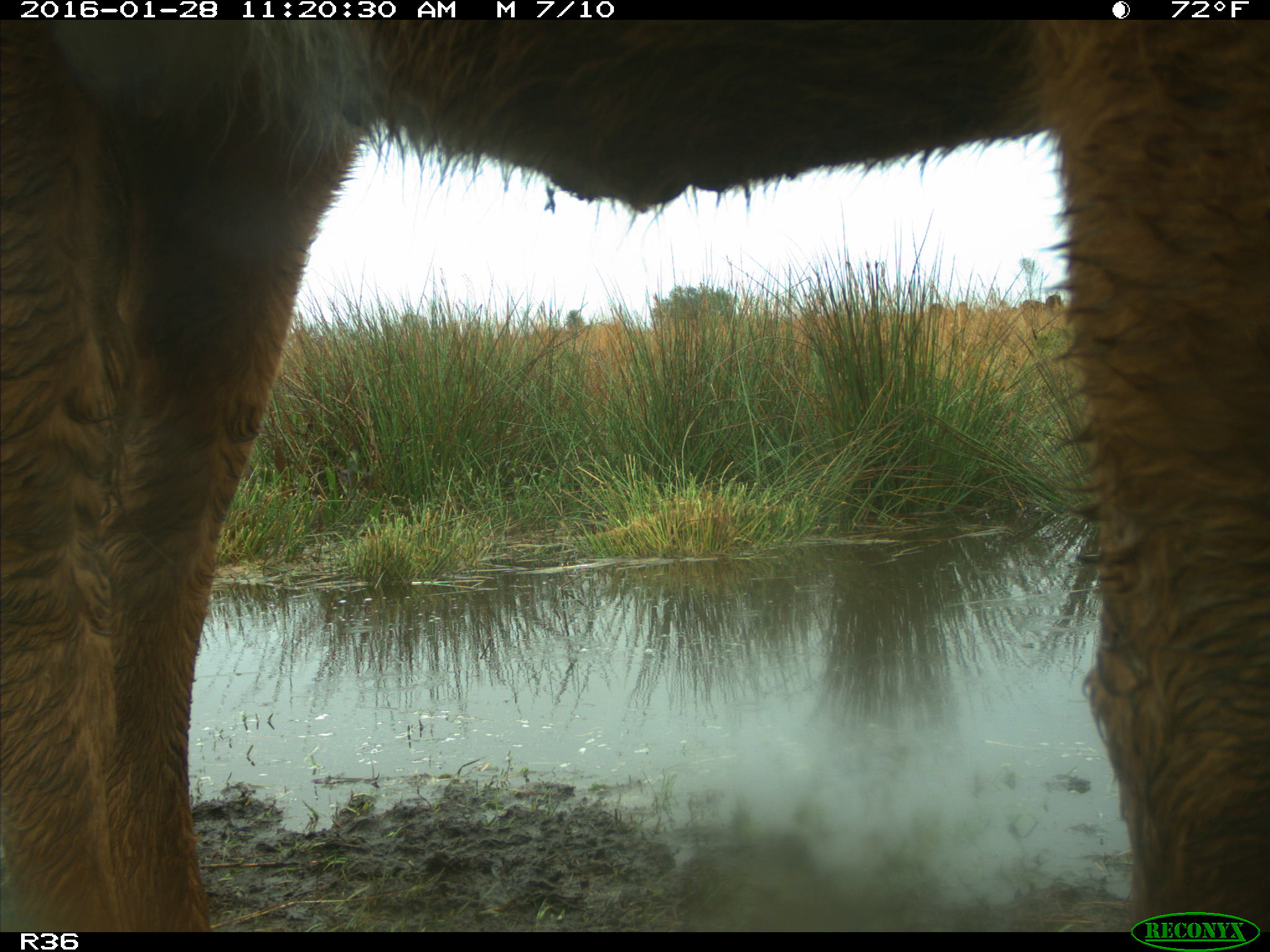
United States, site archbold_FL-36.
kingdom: Animalia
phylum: Chordata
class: Mammalia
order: Artiodactyla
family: Bovidae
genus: Bos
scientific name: Bos taurus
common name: domestic cow